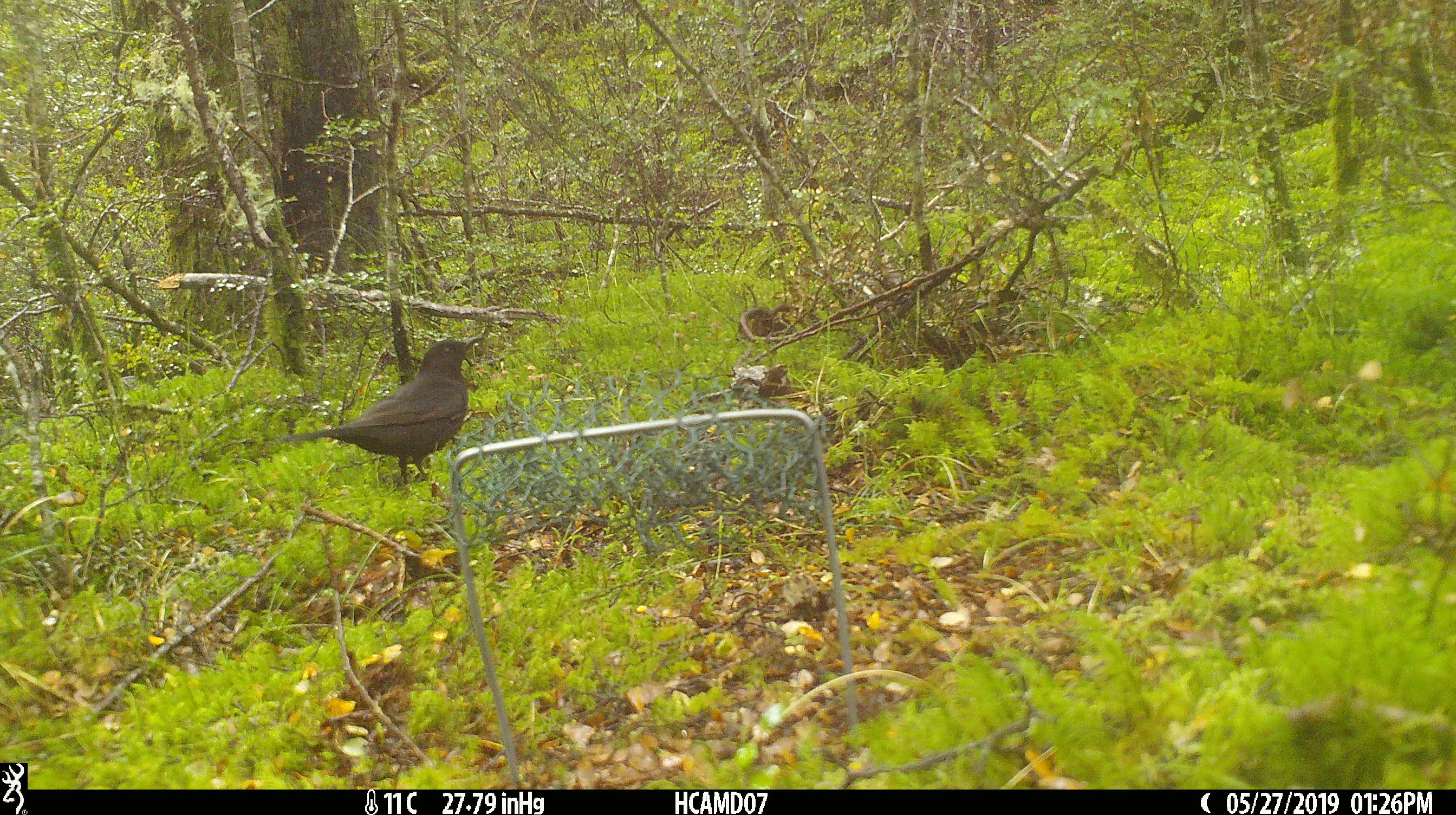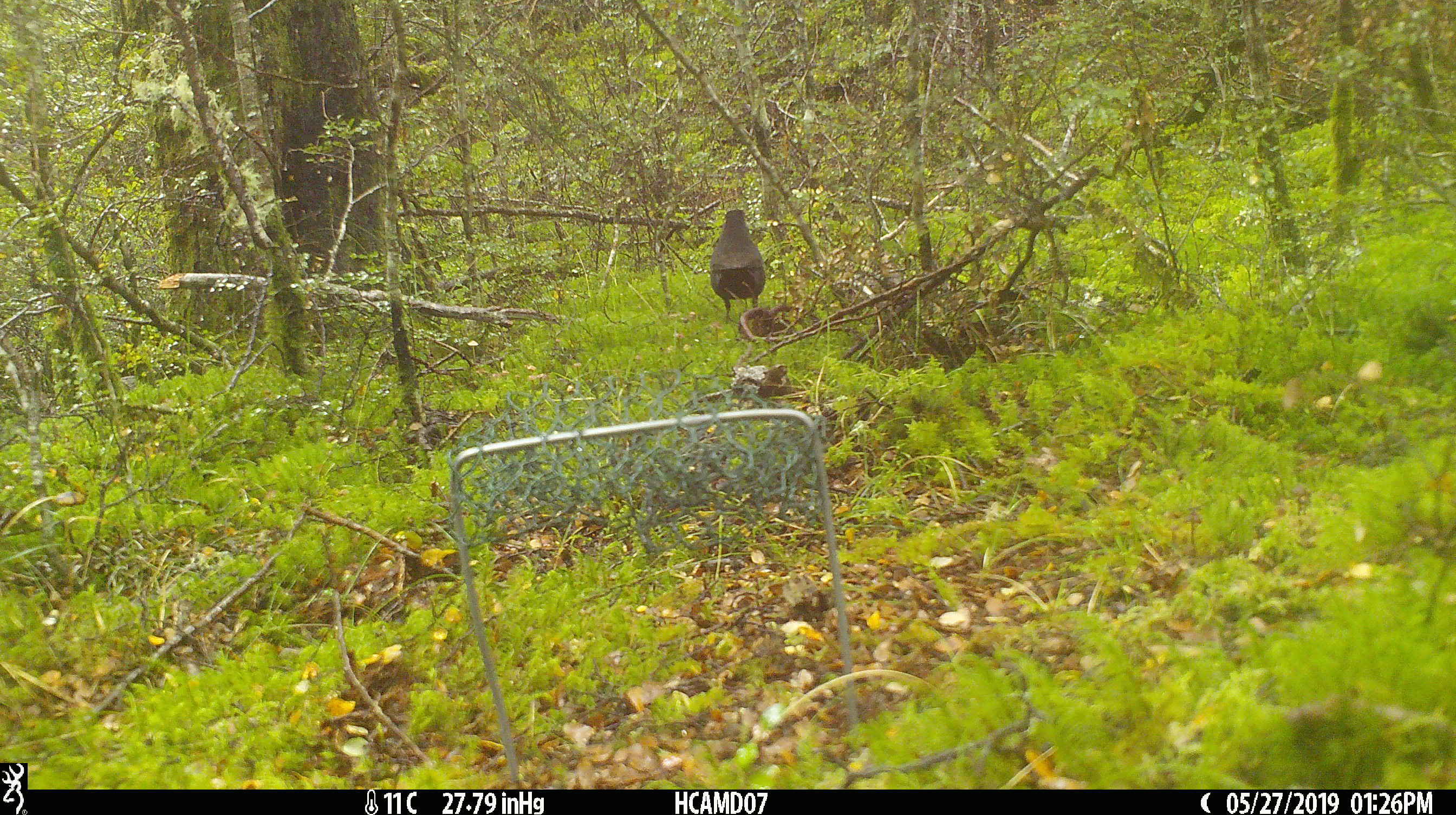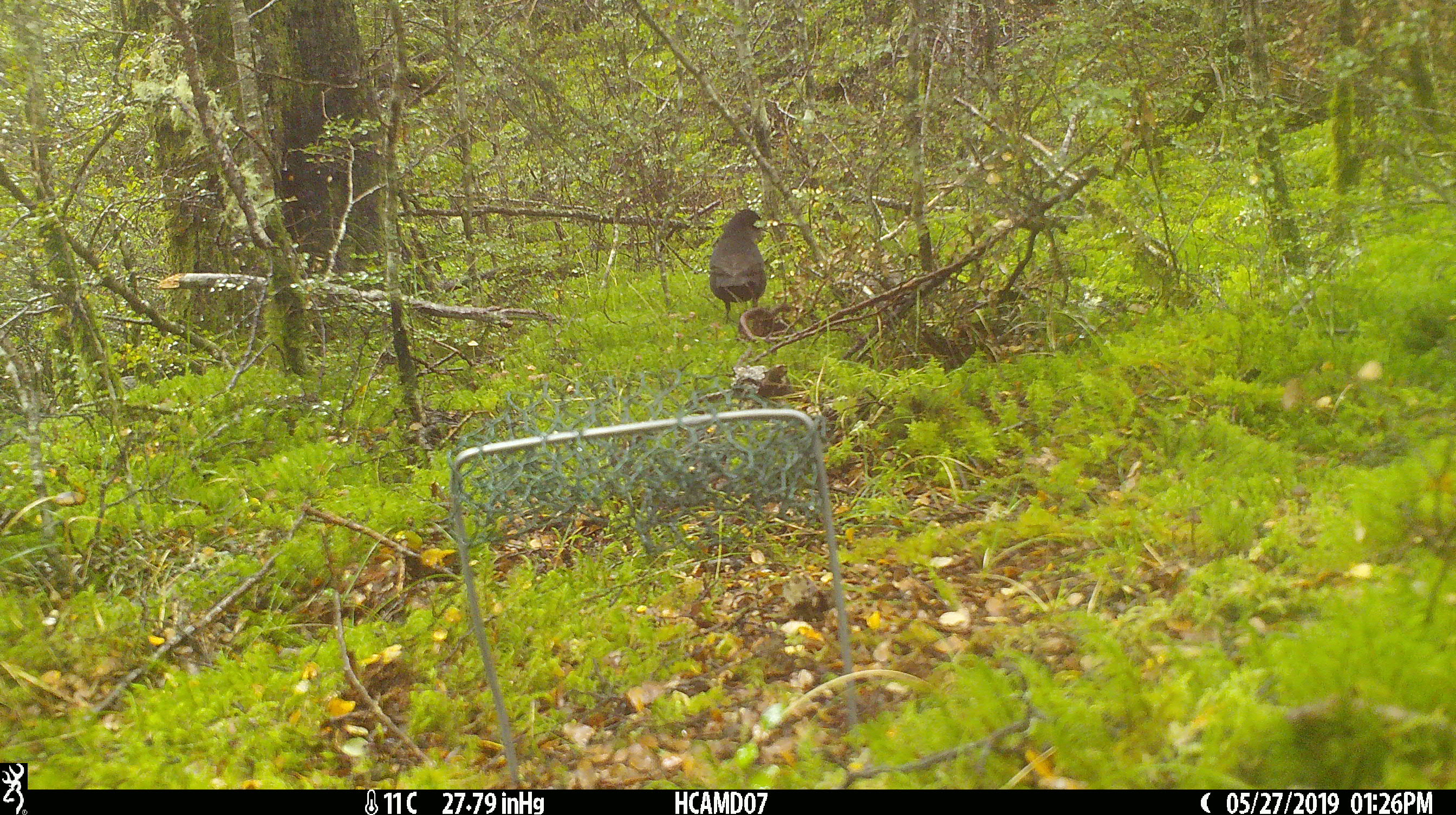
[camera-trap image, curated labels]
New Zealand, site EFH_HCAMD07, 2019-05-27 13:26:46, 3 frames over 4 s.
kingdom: Animalia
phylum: Chordata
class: Aves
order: Passeriformes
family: Turdidae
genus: Turdus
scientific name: Turdus merula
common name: eurasian blackbird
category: blackbird